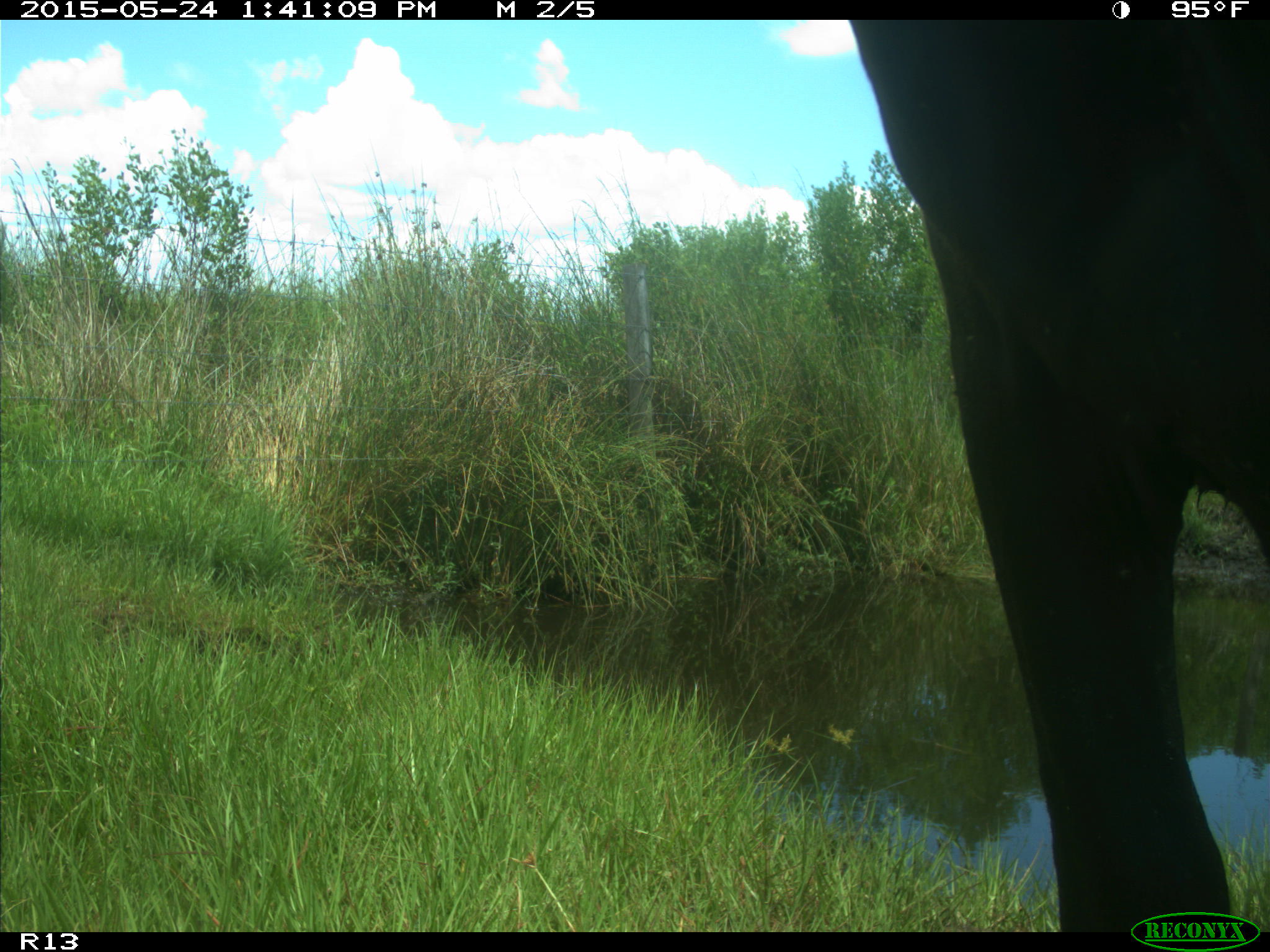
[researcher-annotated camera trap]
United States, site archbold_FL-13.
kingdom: Animalia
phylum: Chordata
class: Mammalia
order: Artiodactyla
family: Bovidae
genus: Bos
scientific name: Bos taurus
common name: domestic cow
Bos taurus (domestic cow).